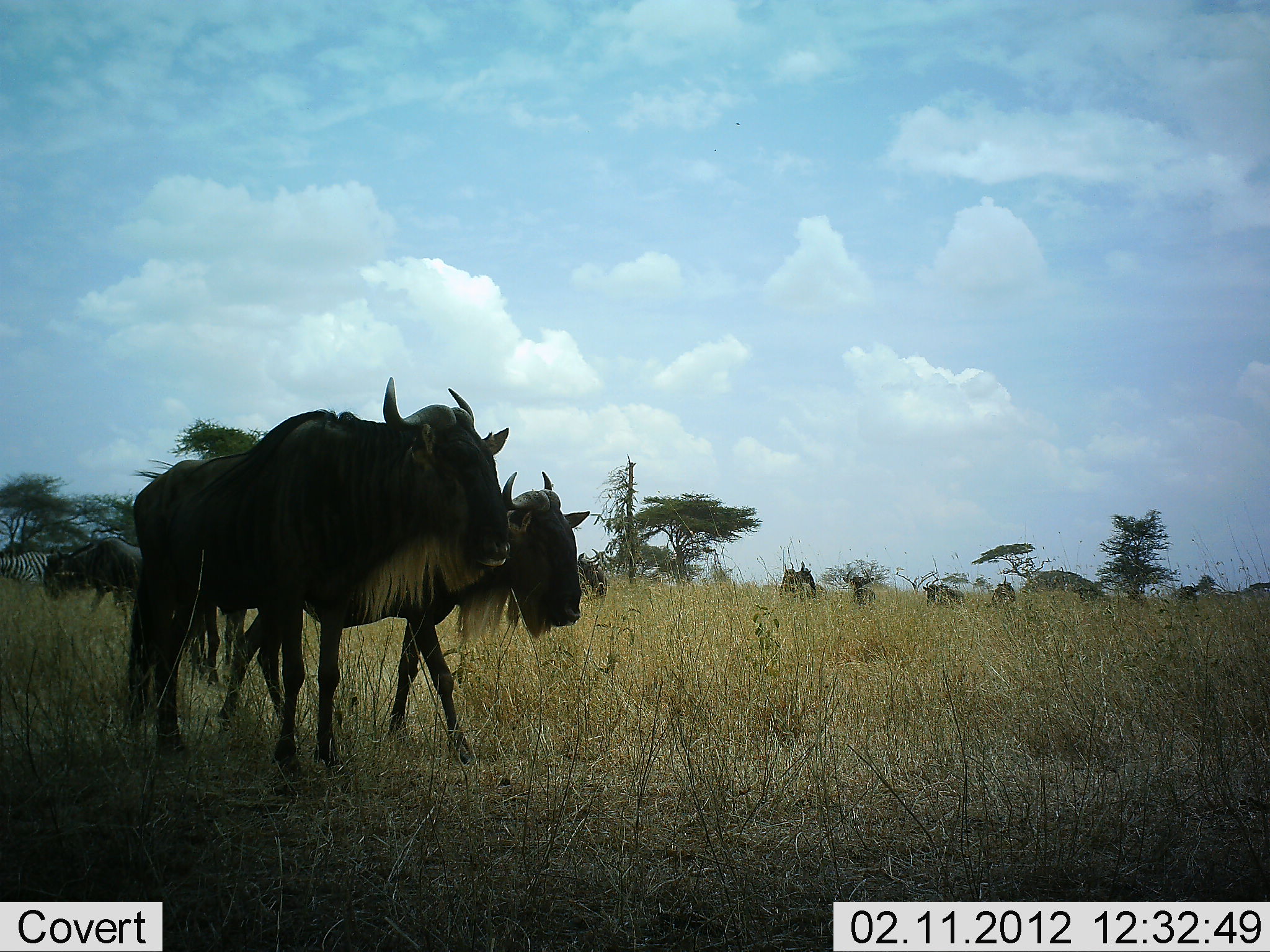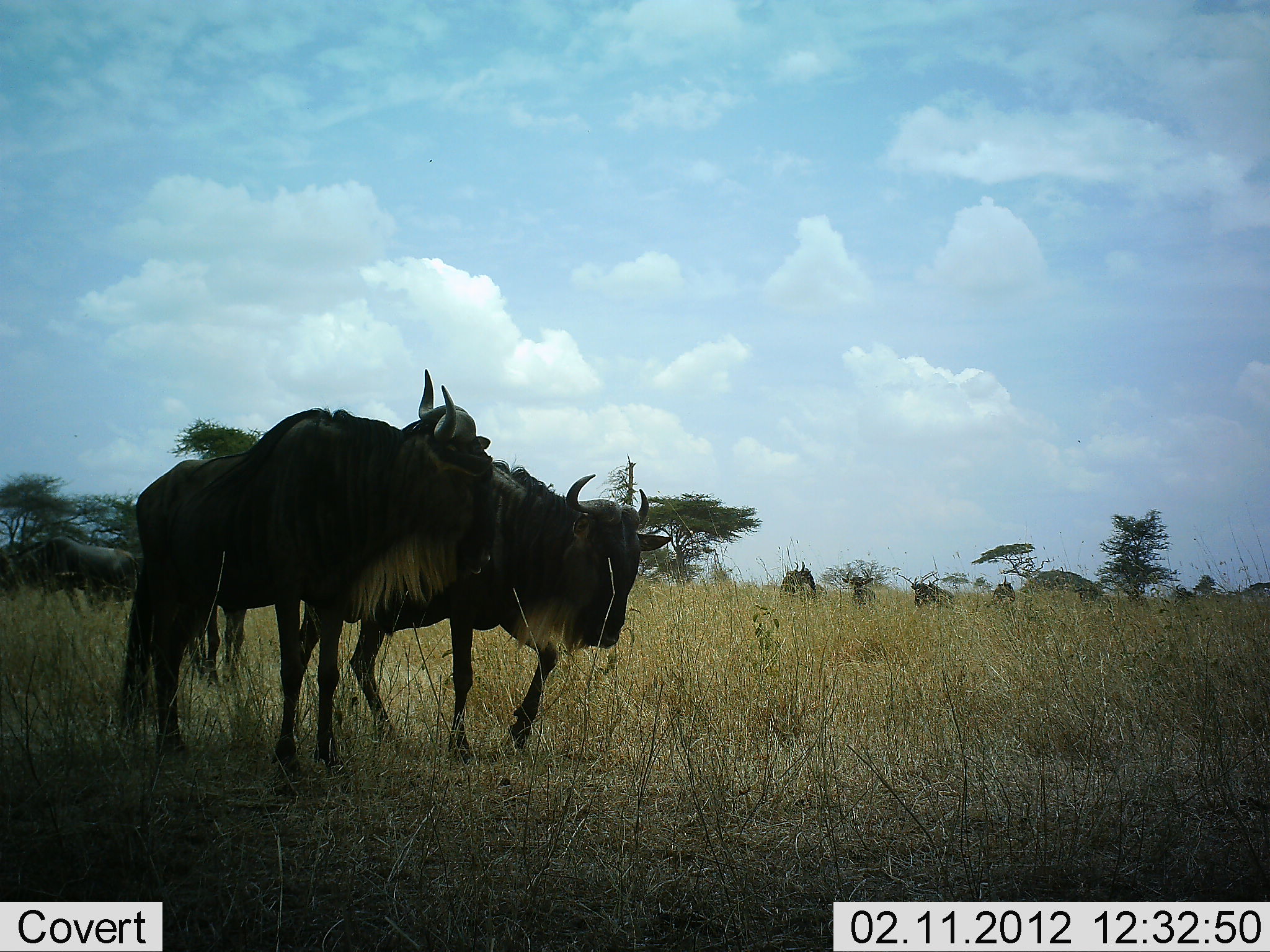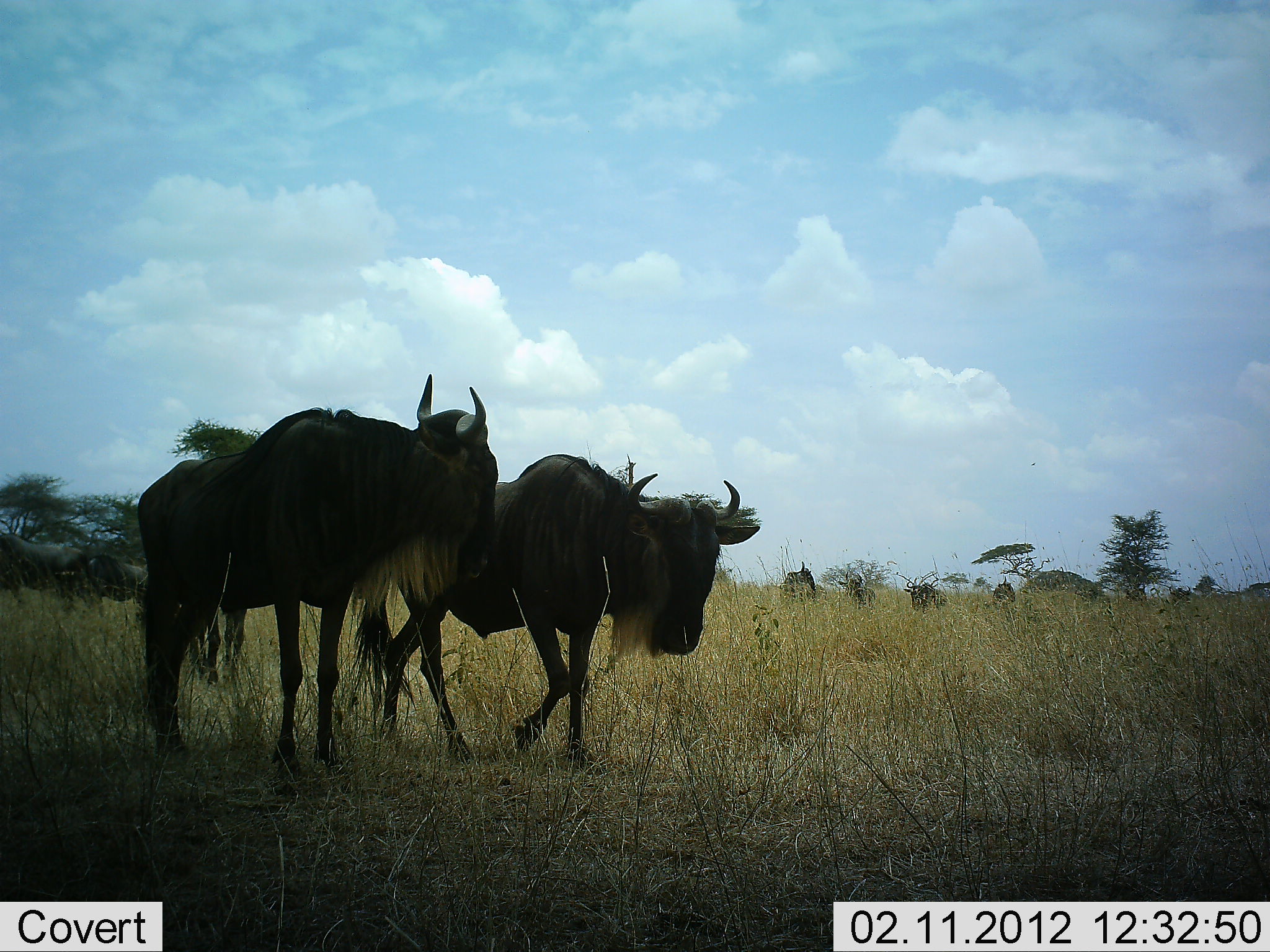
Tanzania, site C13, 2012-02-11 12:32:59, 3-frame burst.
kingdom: Animalia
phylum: Chordata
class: Mammalia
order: Artiodactyla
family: Bovidae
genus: Connochaetes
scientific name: Connochaetes taurinus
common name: blue wildebeest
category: wildebeest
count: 8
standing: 67%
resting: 5%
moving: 81%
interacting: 19%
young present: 0%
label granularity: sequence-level